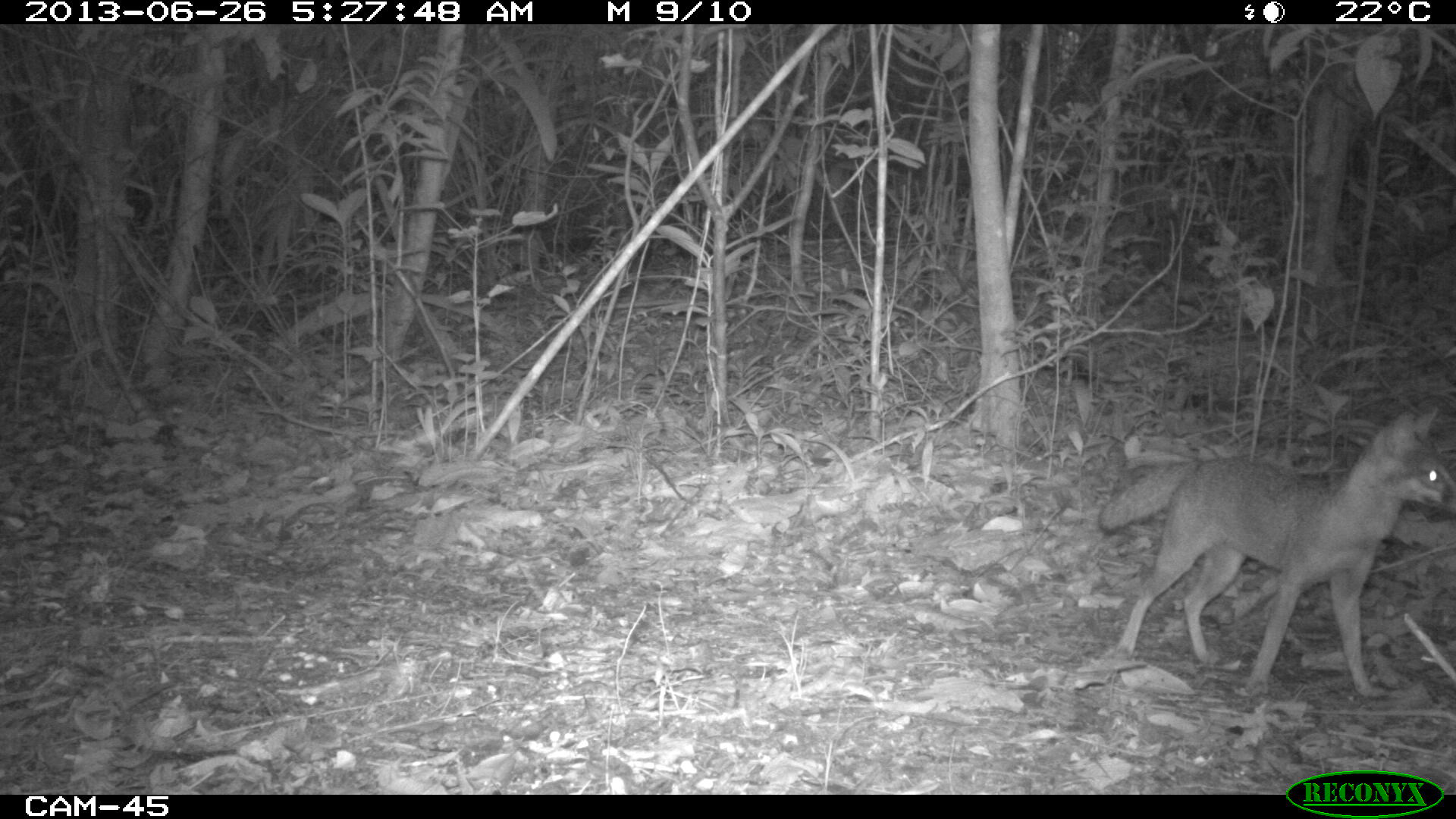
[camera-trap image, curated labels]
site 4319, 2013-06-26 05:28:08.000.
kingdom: Animalia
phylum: Chordata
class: Mammalia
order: Carnivora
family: Canidae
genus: Urocyon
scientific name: Urocyon cinereoargenteus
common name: gray fox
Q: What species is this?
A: Urocyon cinereoargenteus (gray fox).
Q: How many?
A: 1.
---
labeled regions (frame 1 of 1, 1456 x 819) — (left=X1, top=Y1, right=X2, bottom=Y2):
urocyon cinereoargenteus: (left=1096, top=402, right=1456, bottom=698)